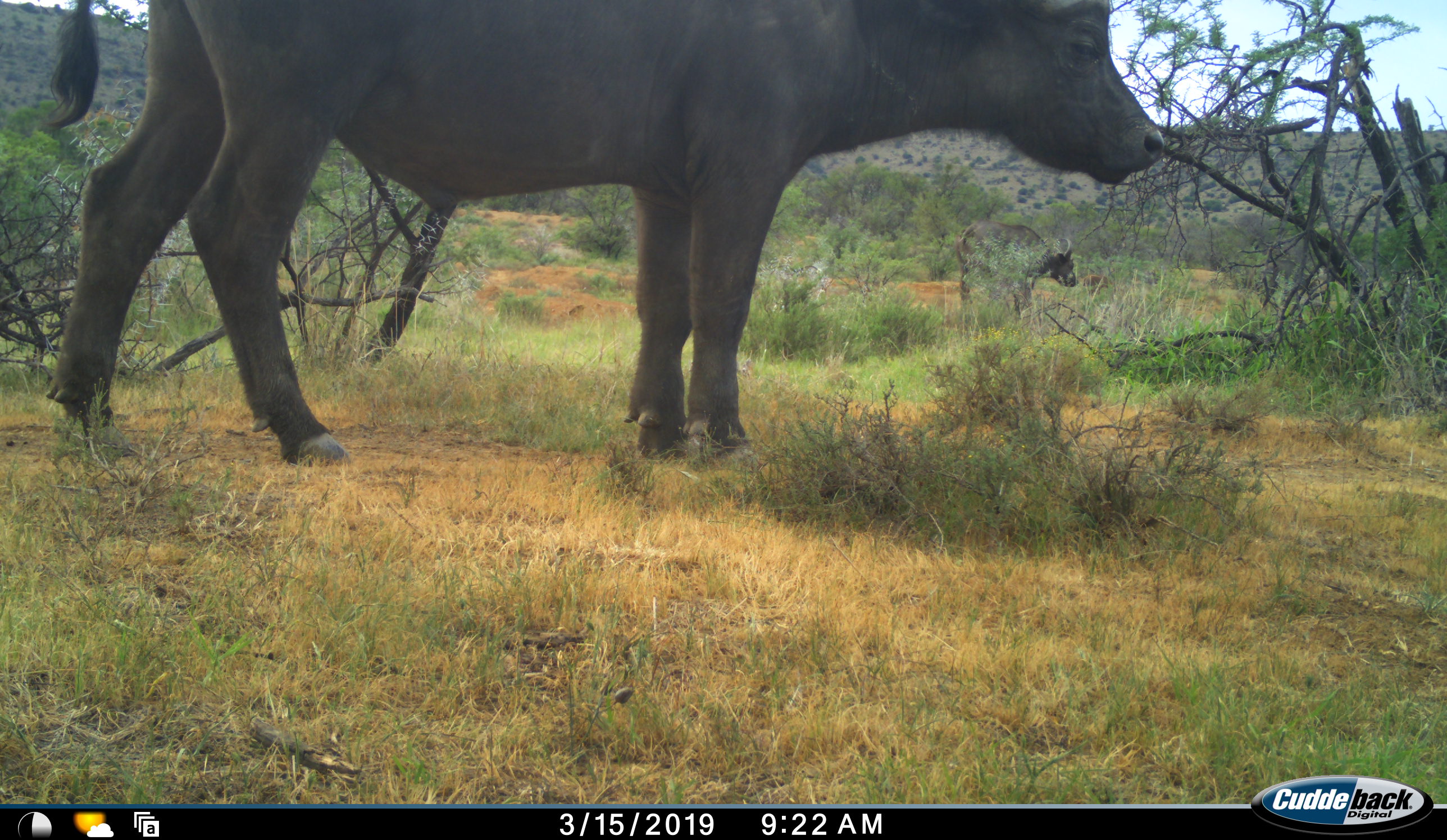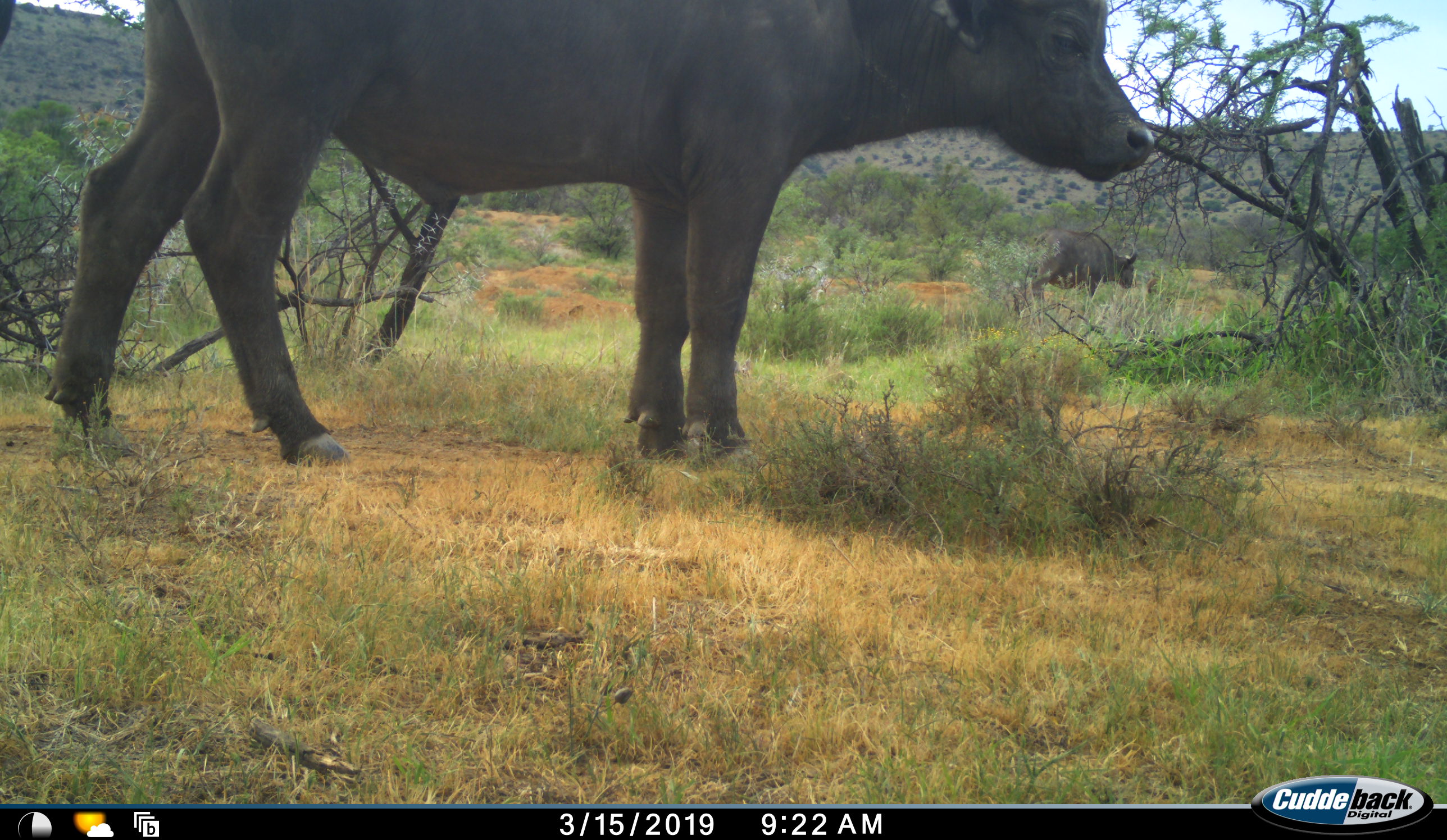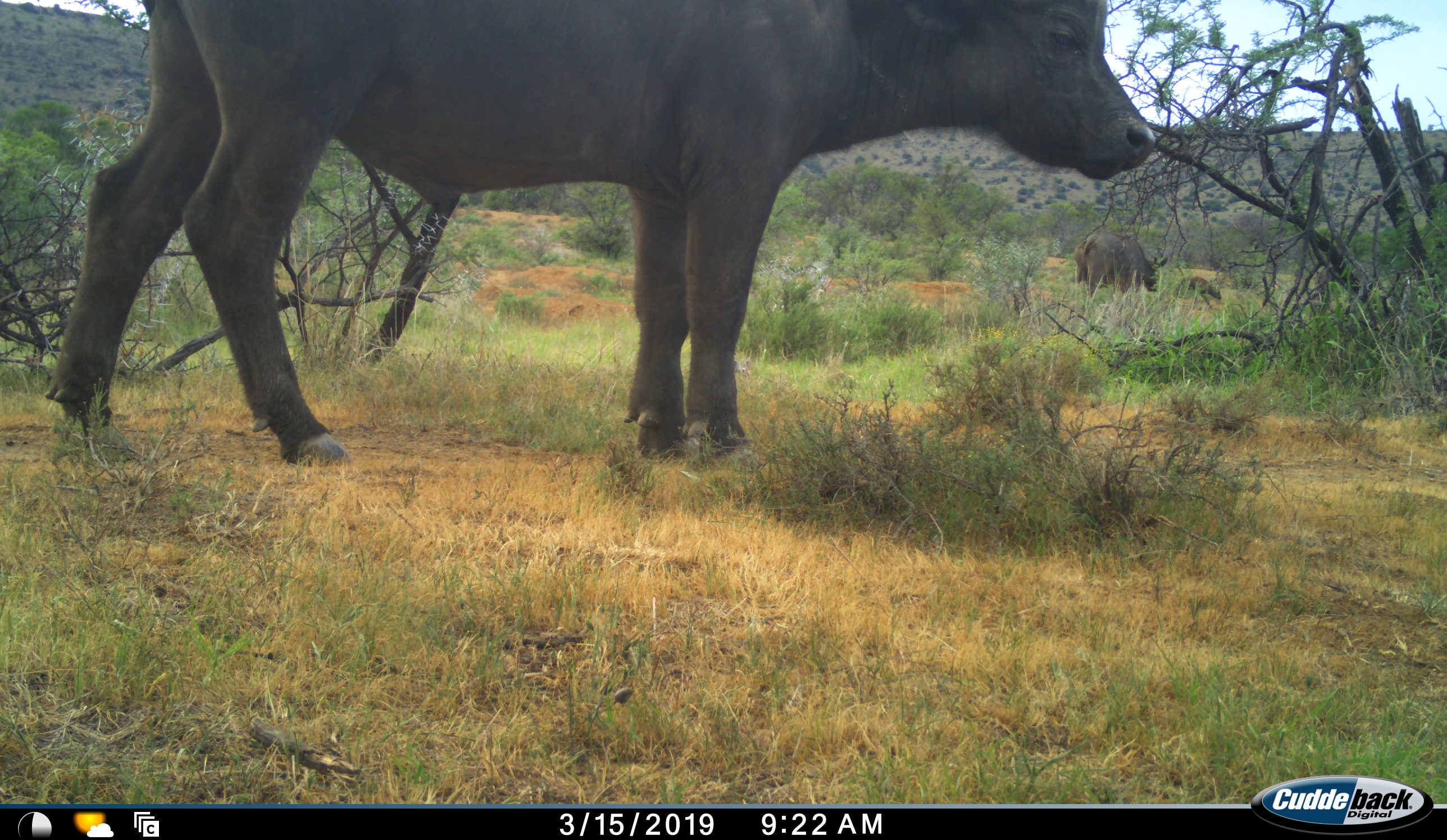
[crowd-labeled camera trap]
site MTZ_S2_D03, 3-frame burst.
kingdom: Animalia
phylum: Chordata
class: Mammalia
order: Artiodactyla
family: Bovidae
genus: Syncerus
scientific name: Syncerus caffer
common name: african buffalo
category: buffalo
Buffalo (african buffalo) (Syncerus caffer), count 4. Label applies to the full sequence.